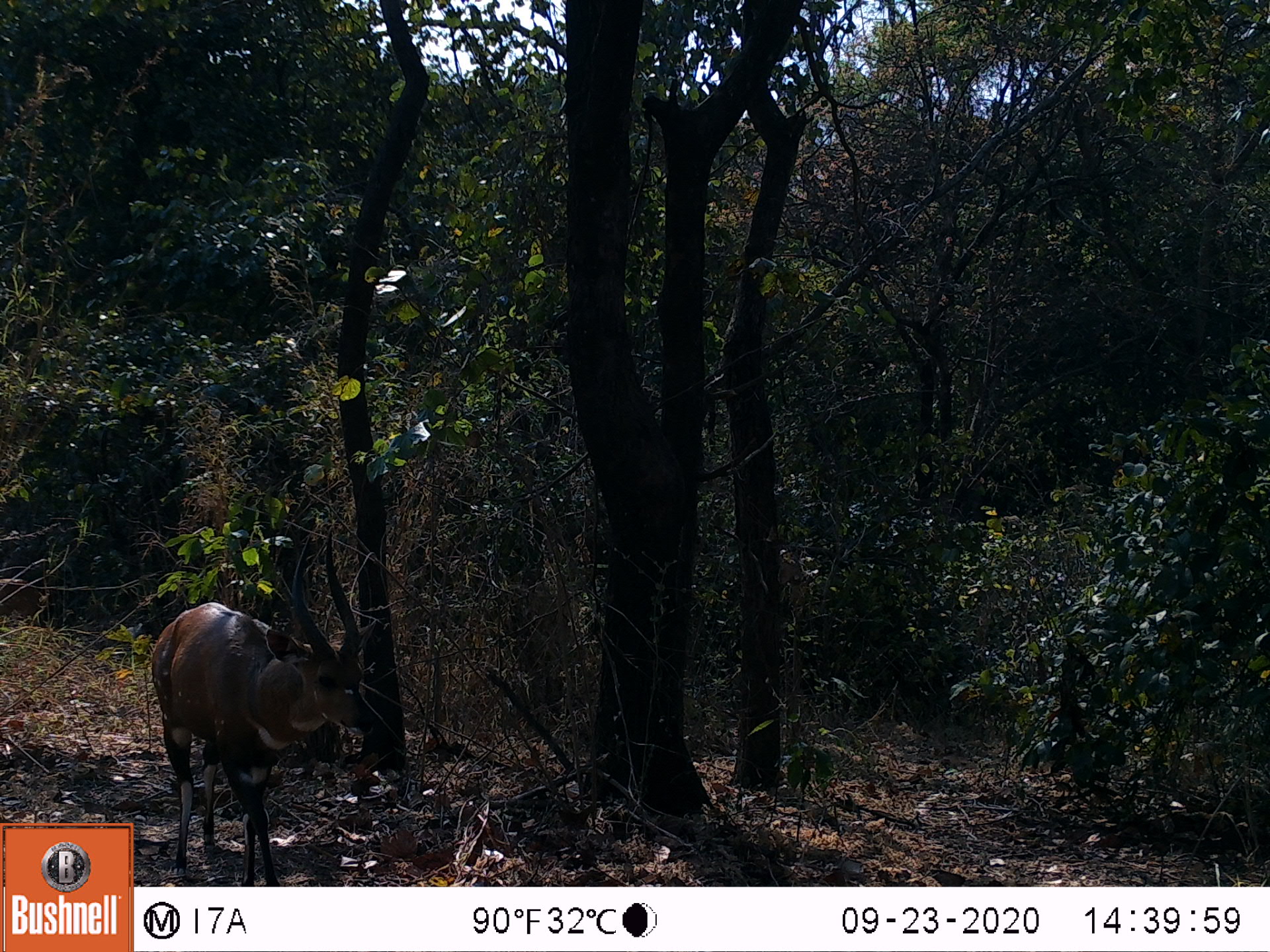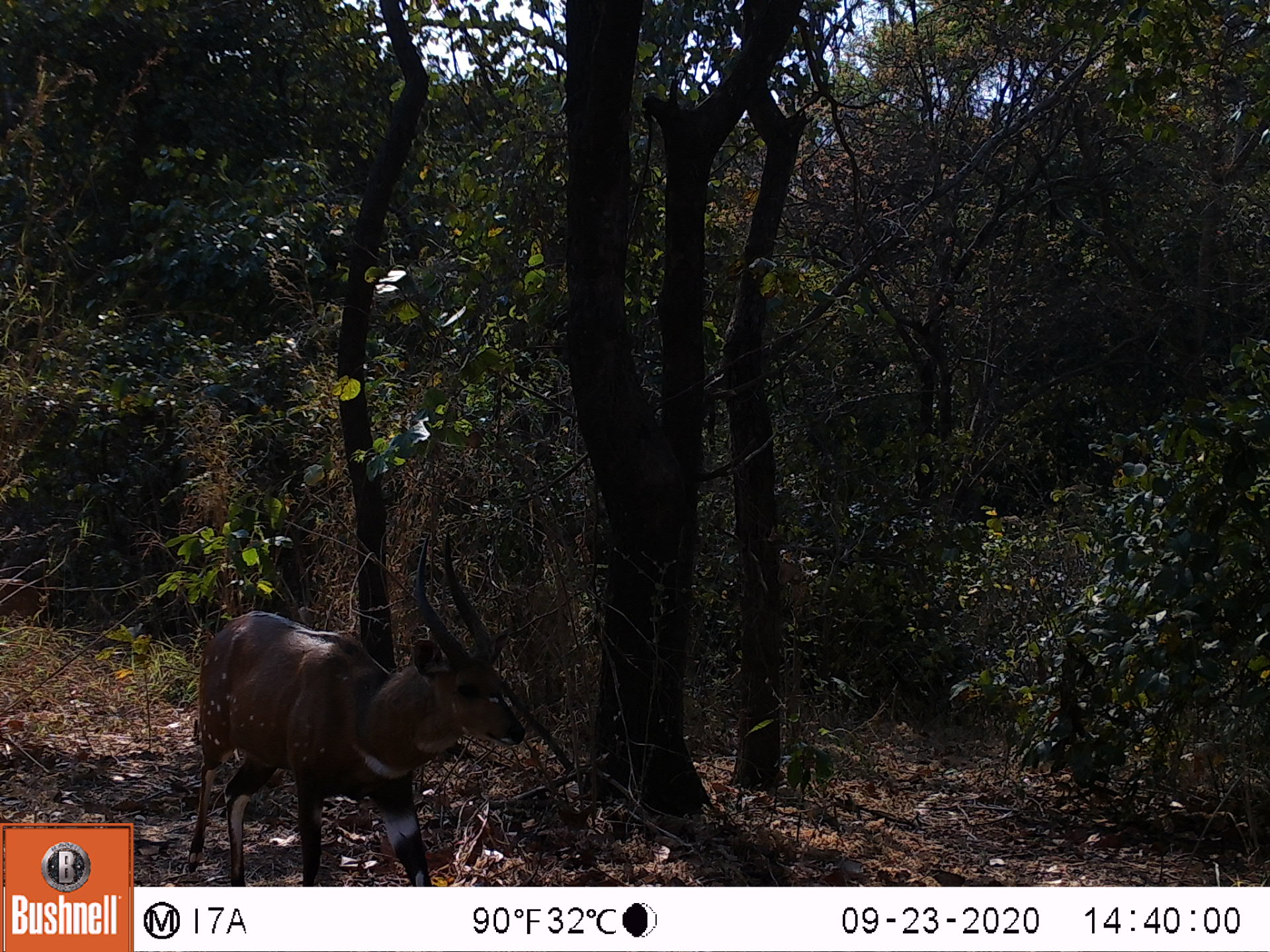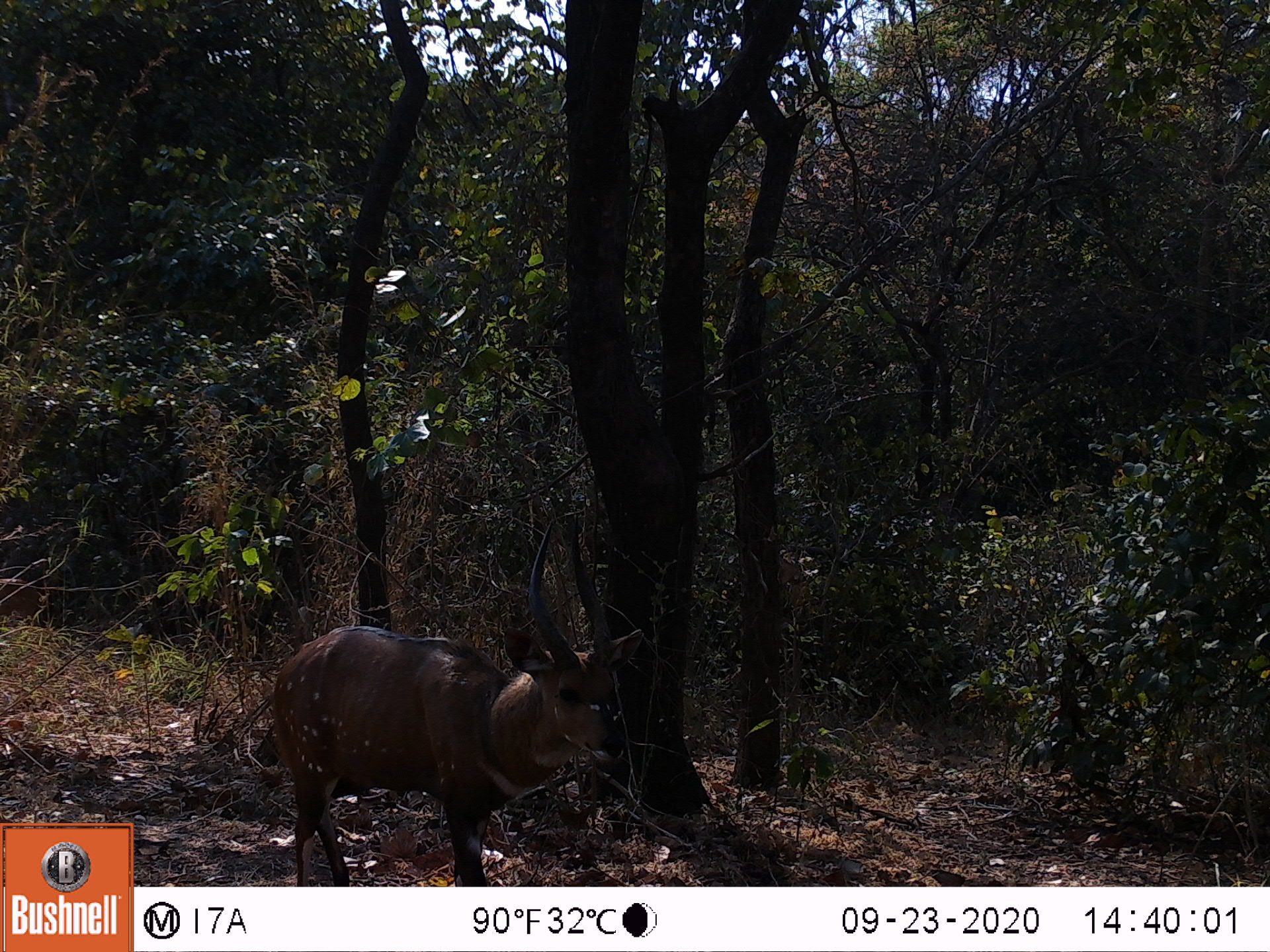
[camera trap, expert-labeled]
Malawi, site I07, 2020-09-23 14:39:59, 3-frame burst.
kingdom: Animalia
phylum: Chordata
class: Mammalia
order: Artiodactyla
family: Bovidae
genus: Tragelaphus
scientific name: Tragelaphus sylvaticus sylvaticus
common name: cape bushbuck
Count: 1.